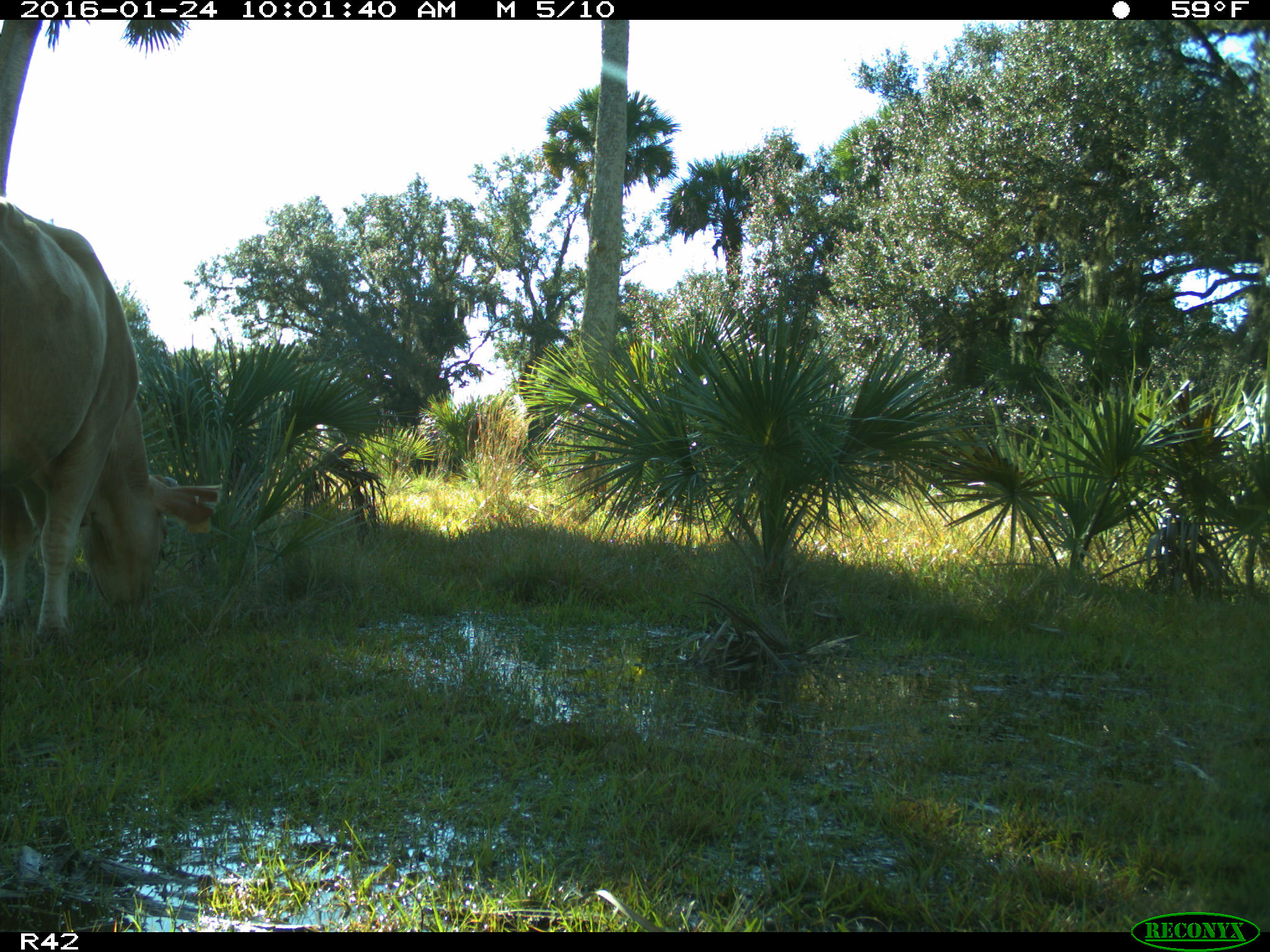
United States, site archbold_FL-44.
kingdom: Animalia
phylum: Chordata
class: Mammalia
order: Artiodactyla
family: Bovidae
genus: Bos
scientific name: Bos taurus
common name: domestic cow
Bos taurus (domestic cow).